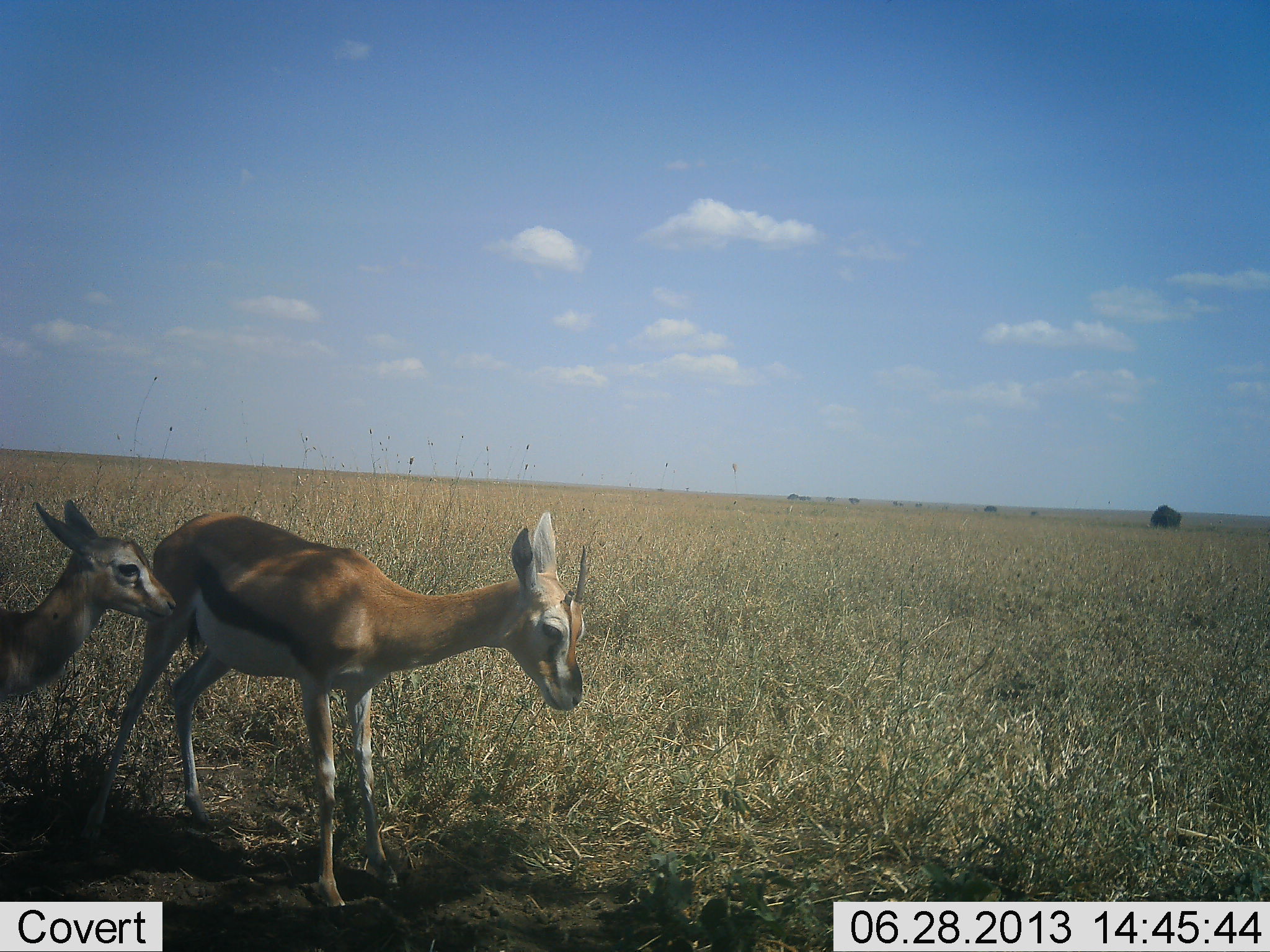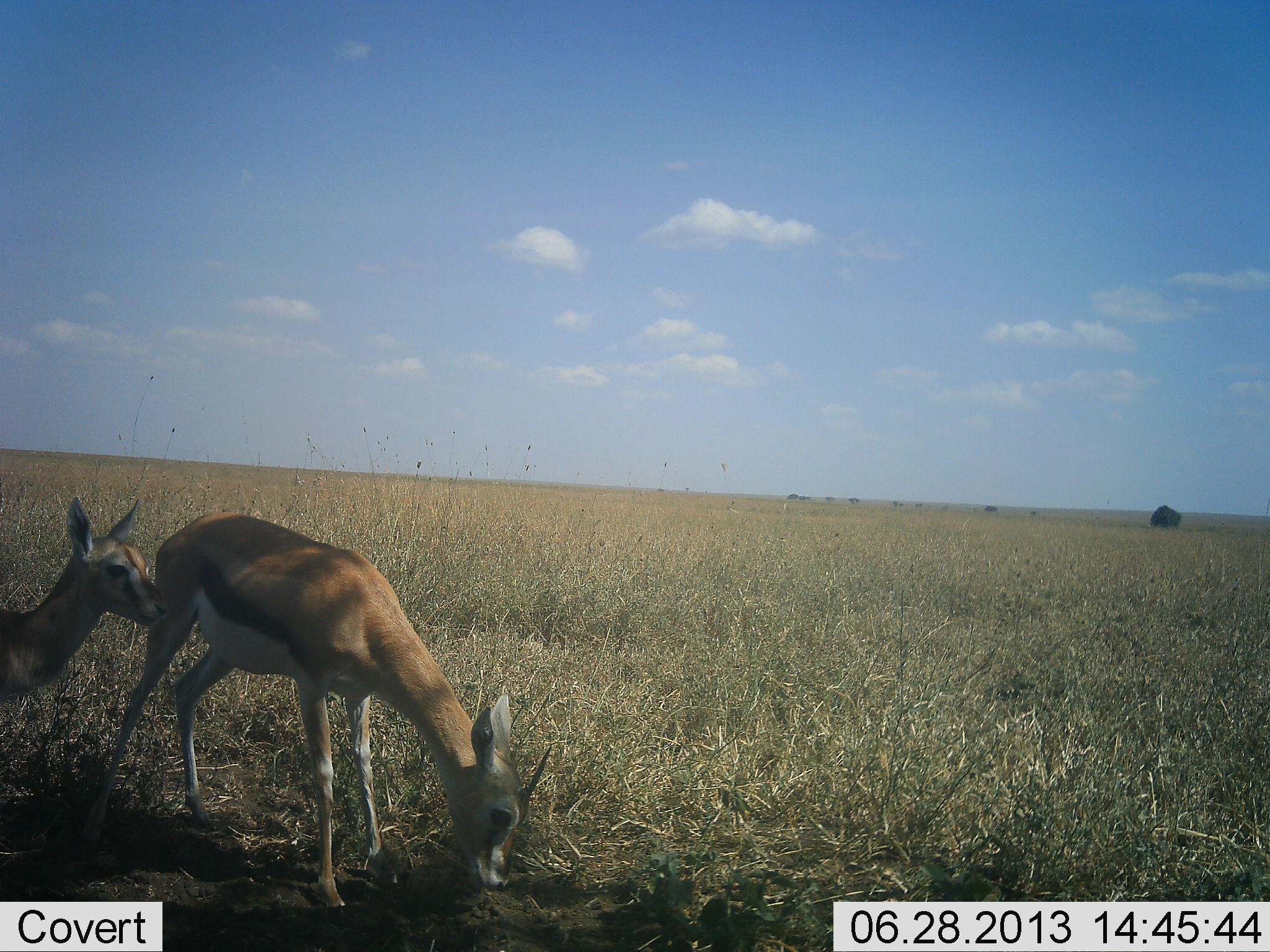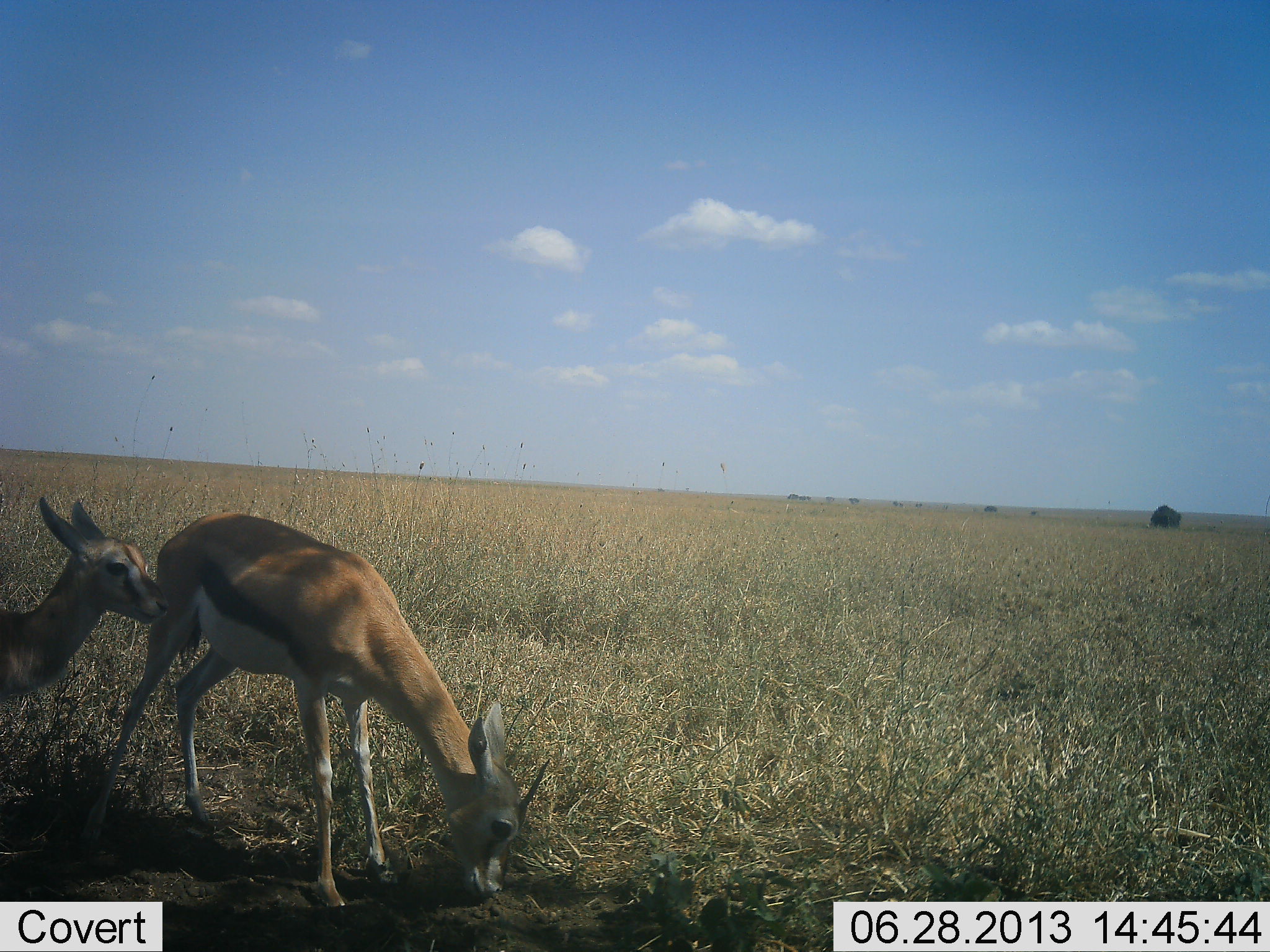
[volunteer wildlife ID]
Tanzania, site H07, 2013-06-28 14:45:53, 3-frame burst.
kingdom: Animalia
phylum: Chordata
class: Mammalia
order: Artiodactyla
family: Bovidae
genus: Eudorcas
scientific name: Eudorcas thomsonii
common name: thomson's gazelle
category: gazellethomsons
Gazellethomsons (thomson's gazelle) (Eudorcas thomsonii), count 2. Behavior (volunteer vote fractions): standing 70%, resting 0%, moving 10%, interacting 20%. Young present (vote fraction): 50%. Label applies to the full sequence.